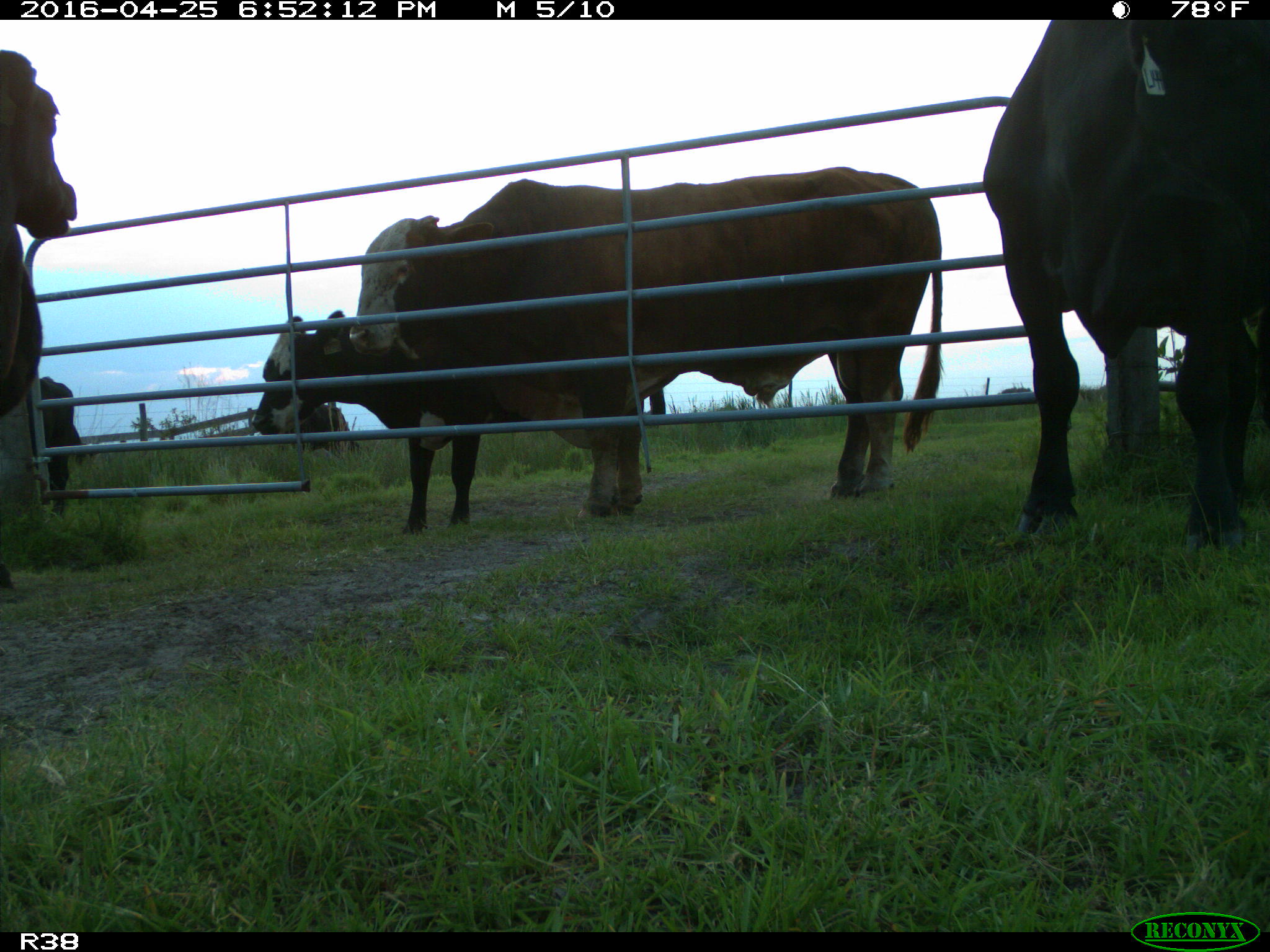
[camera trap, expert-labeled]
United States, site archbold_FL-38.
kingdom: Animalia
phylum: Chordata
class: Mammalia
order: Artiodactyla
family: Bovidae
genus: Bos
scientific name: Bos taurus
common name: domestic cow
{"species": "Bos taurus (domestic cow)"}